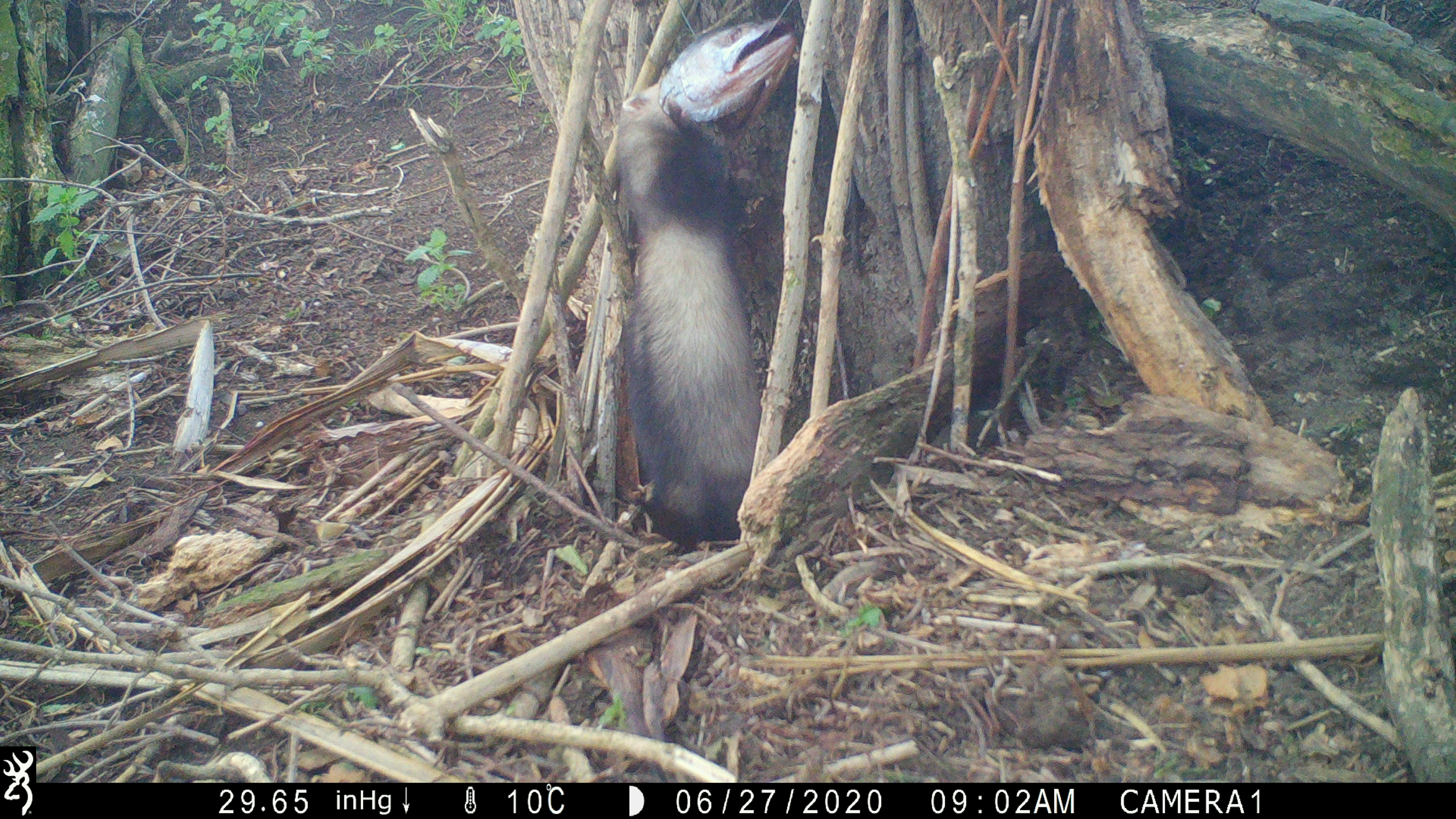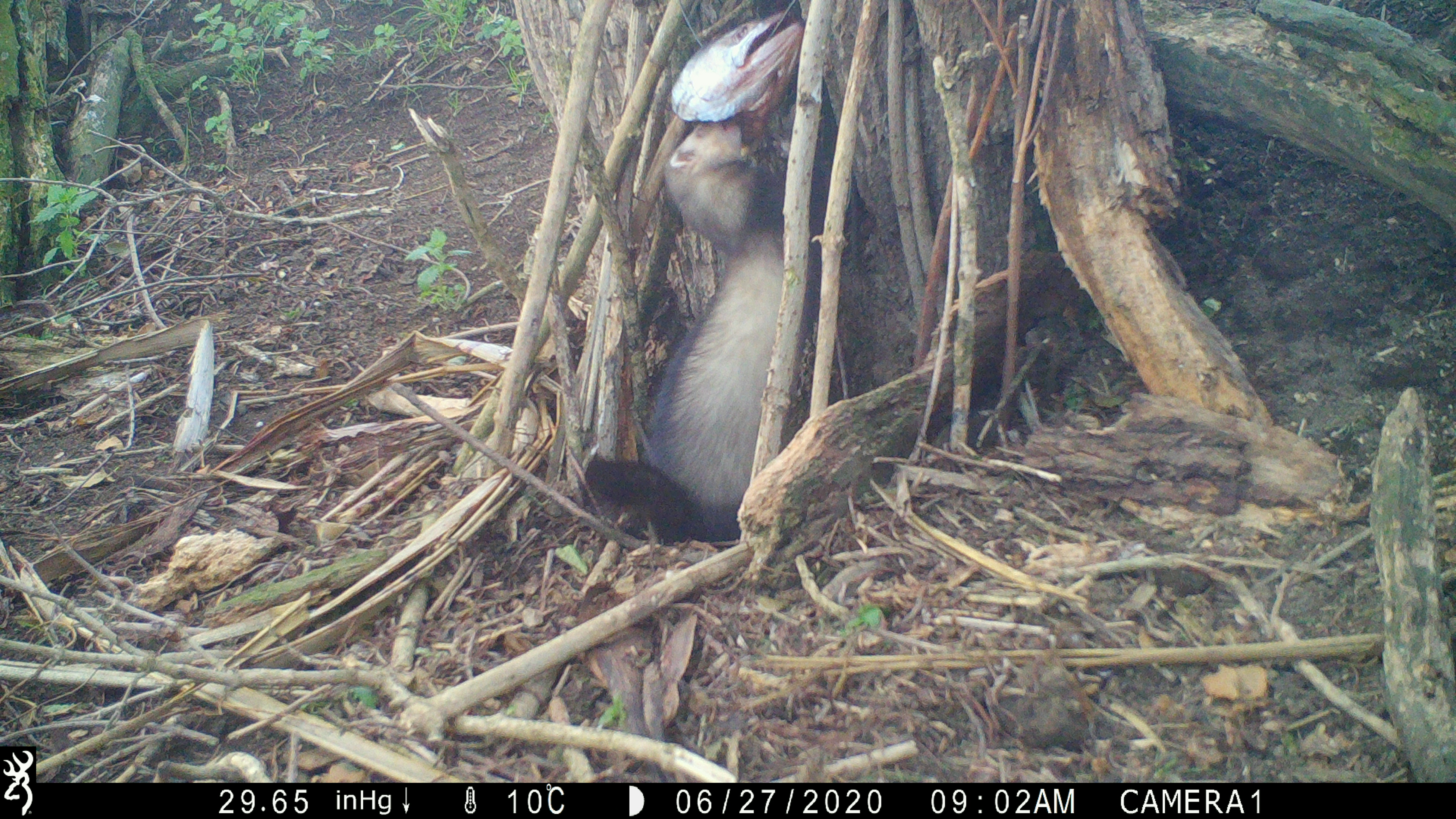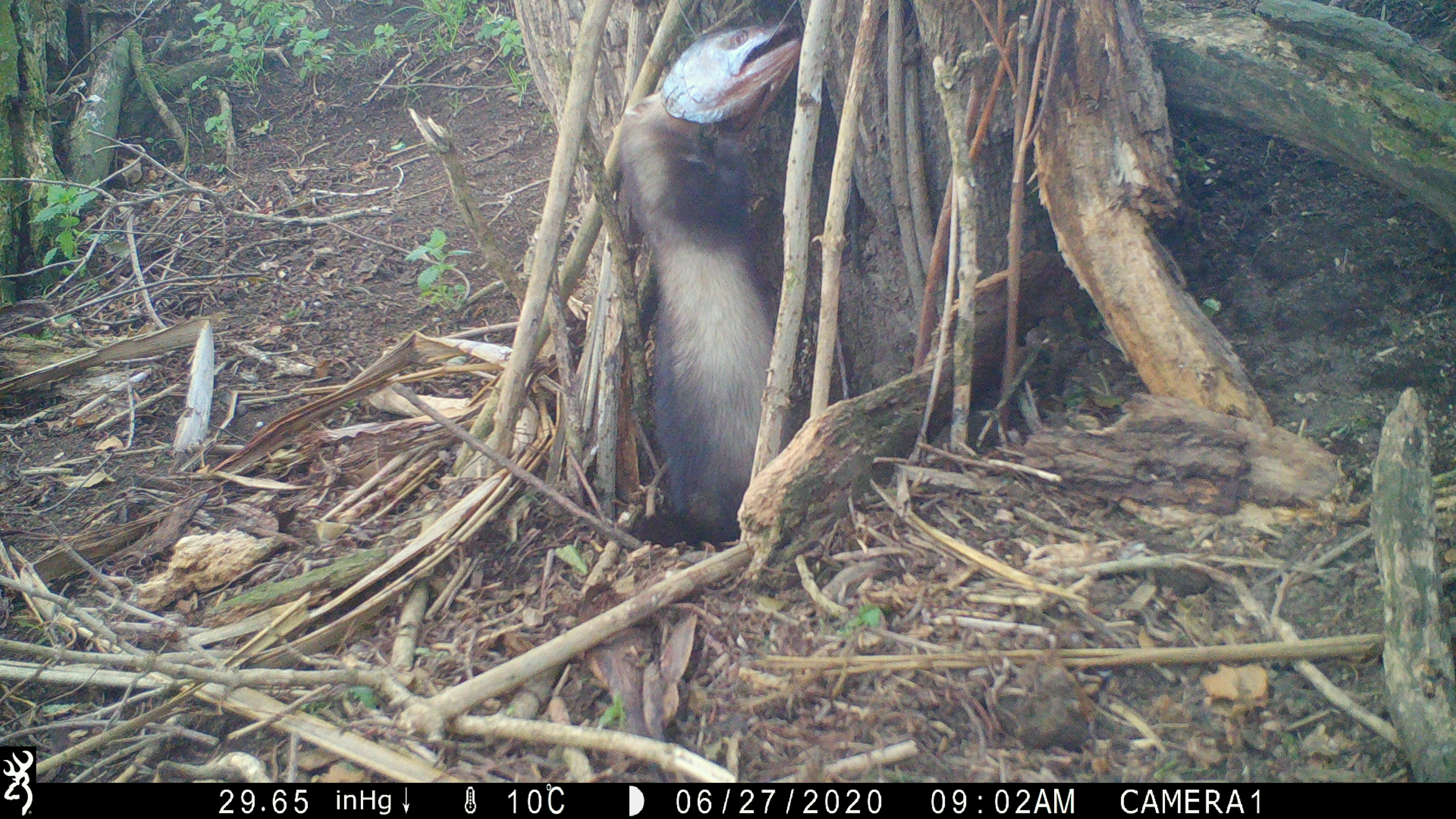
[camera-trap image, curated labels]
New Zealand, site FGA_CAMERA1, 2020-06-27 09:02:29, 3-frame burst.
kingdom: Animalia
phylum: Chordata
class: Mammalia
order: Carnivora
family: Mustelidae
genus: Mustela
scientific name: Mustela furo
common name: ferret